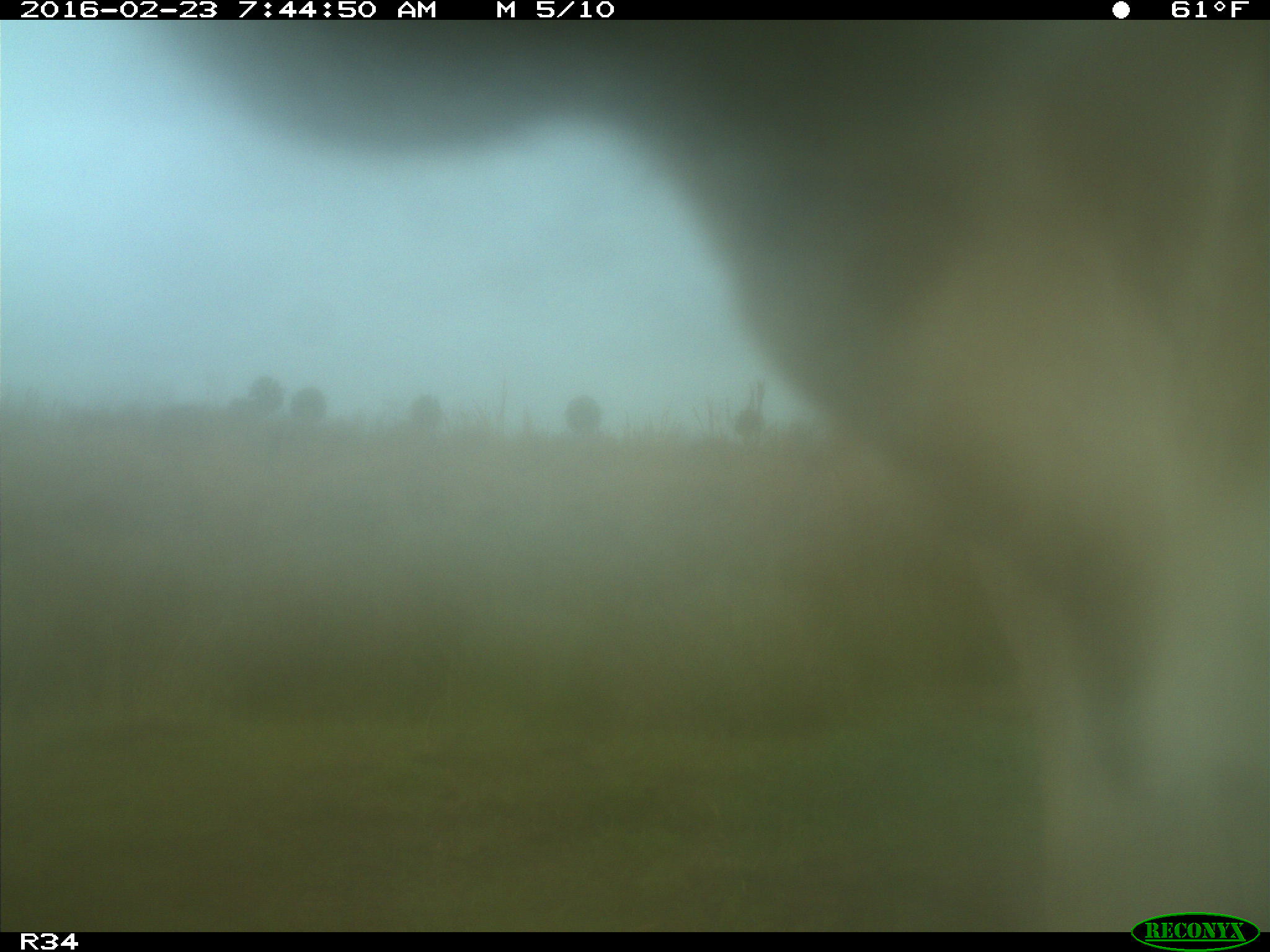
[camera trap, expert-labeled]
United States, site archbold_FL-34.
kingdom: Animalia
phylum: Chordata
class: Mammalia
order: Artiodactyla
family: Bovidae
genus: Bos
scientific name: Bos taurus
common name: domestic cow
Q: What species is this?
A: Bos taurus (domestic cow).